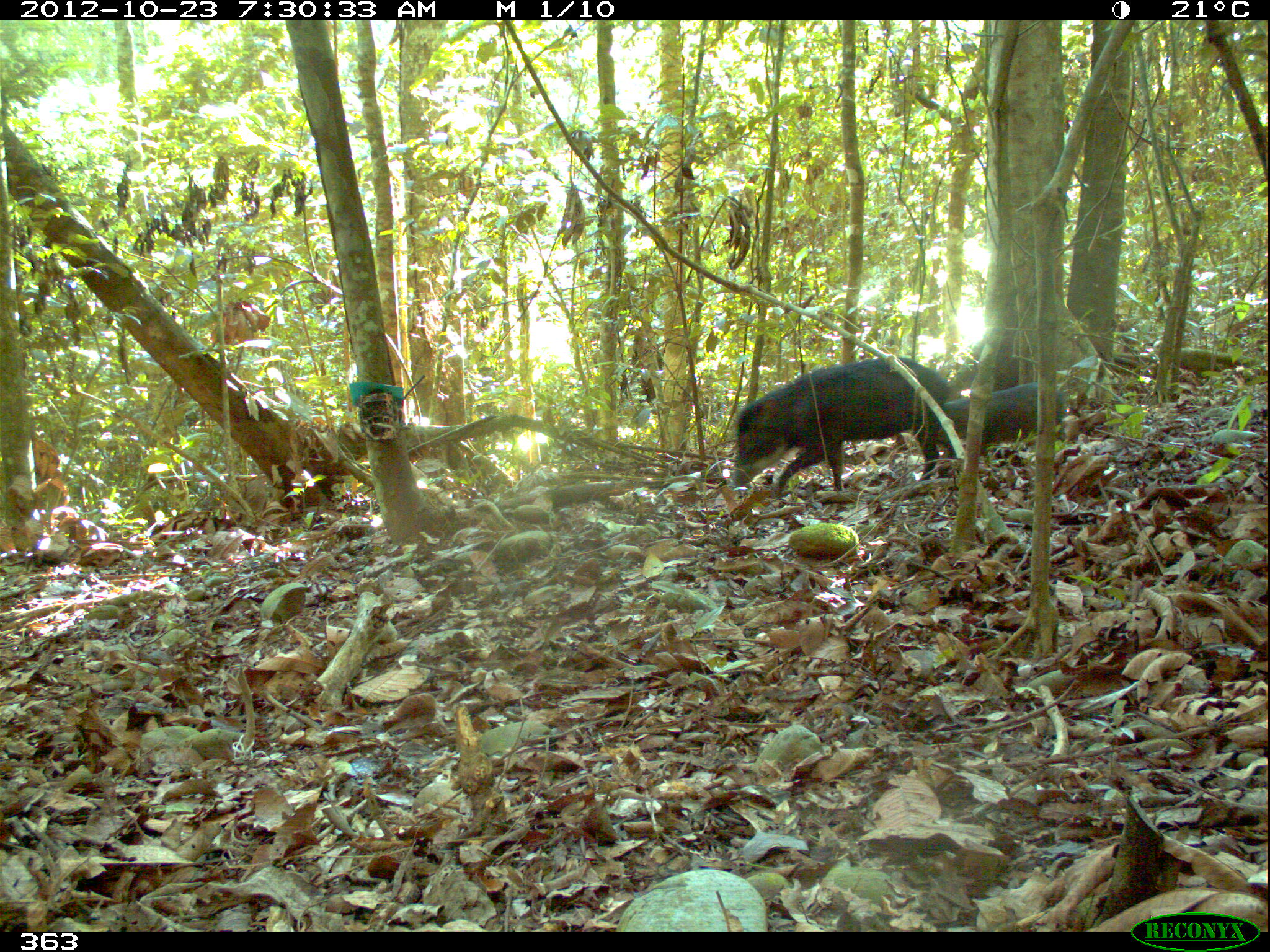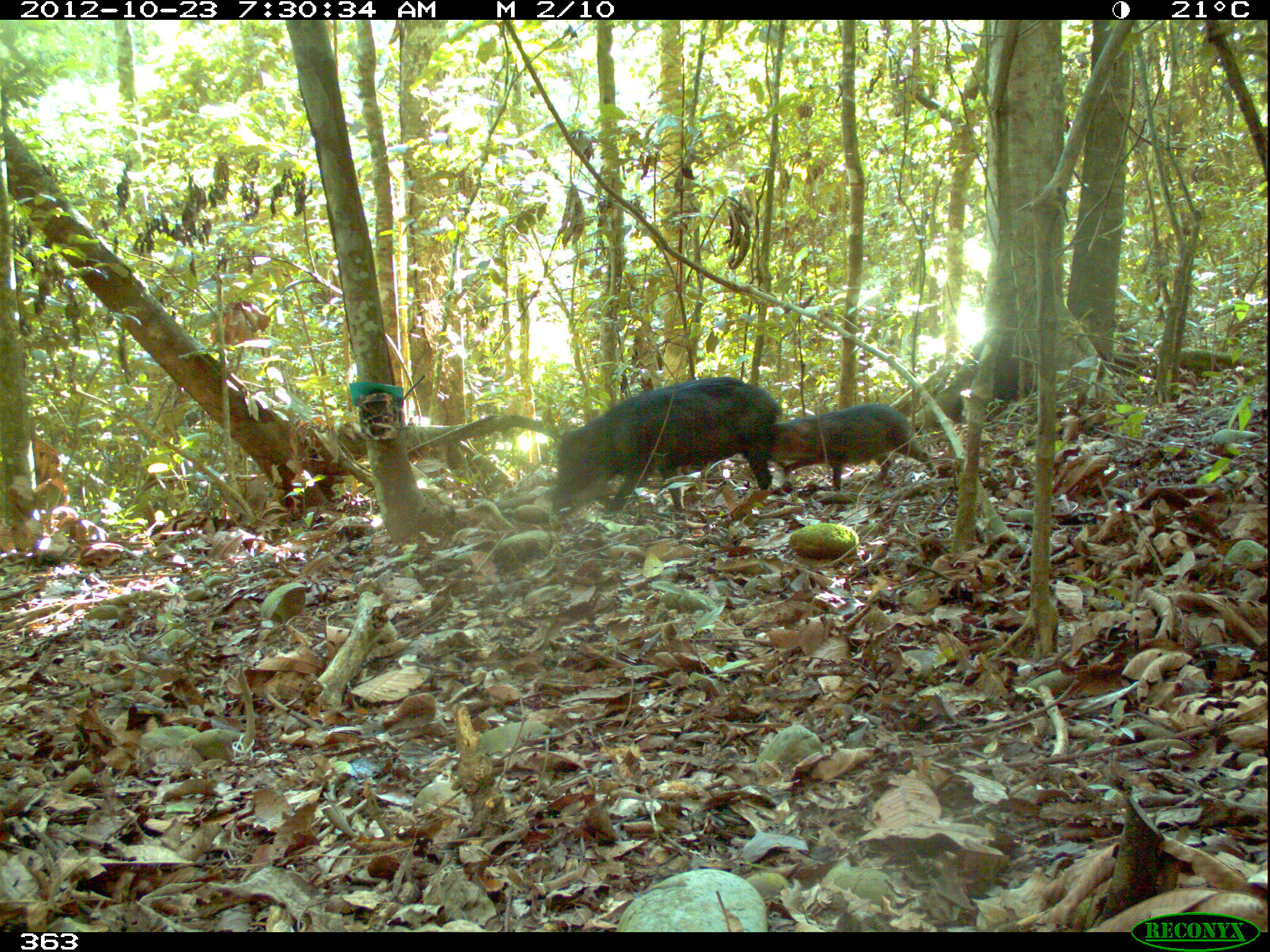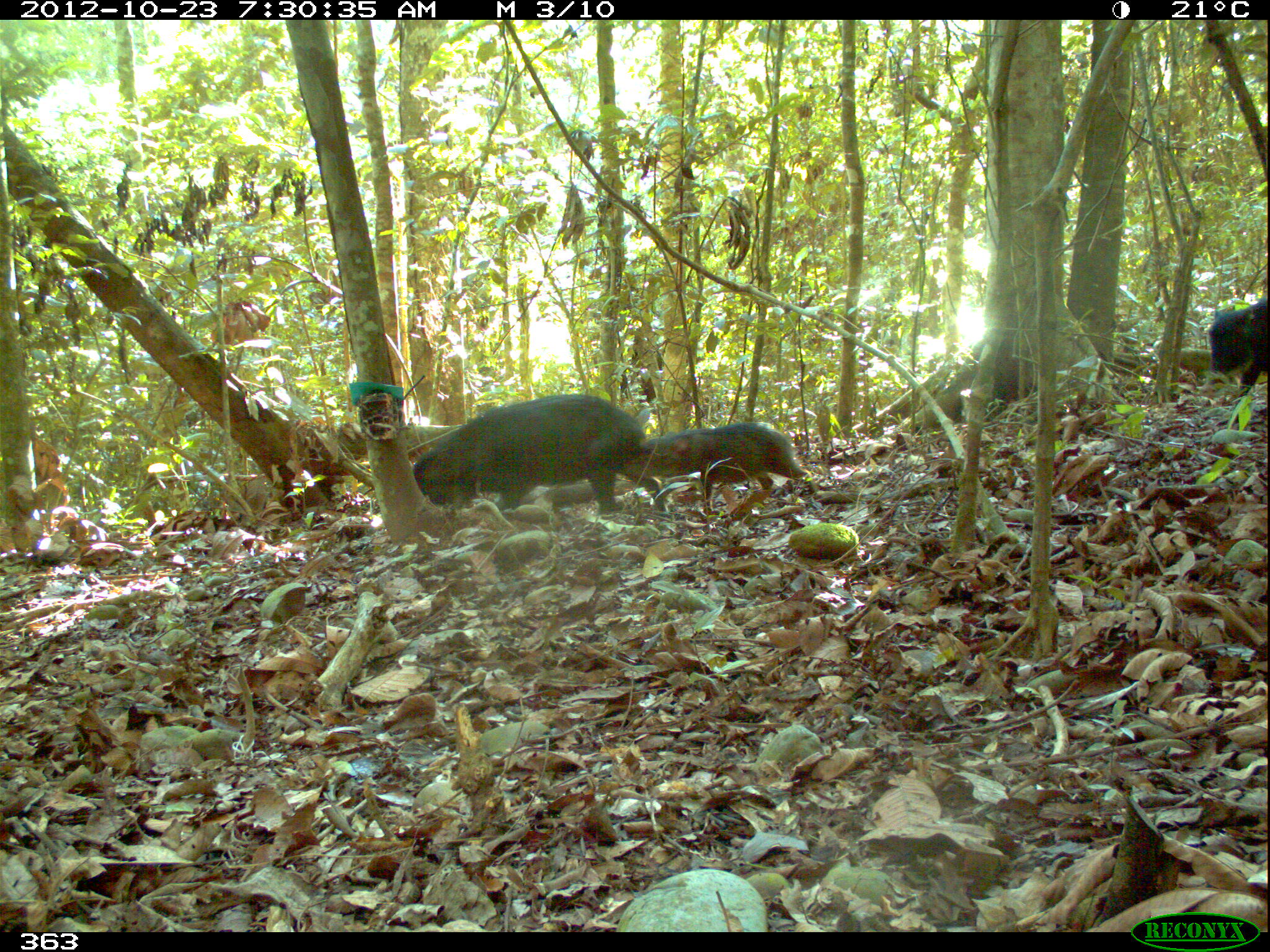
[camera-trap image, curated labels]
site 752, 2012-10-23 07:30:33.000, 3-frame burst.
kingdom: Animalia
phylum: Chordata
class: Mammalia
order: Artiodactyla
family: Tayassuidae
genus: Tayassu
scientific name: Tayassu pecari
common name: white-lipped peccary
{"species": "Tayassu pecari (white-lipped peccary)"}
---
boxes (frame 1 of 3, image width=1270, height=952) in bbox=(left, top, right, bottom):
tayassu pecari: bbox=(726, 352, 962, 493); bbox=(931, 380, 1069, 445)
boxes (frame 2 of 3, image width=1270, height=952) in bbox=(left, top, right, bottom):
tayassu pecari: bbox=(548, 375, 779, 522); bbox=(766, 402, 934, 491)